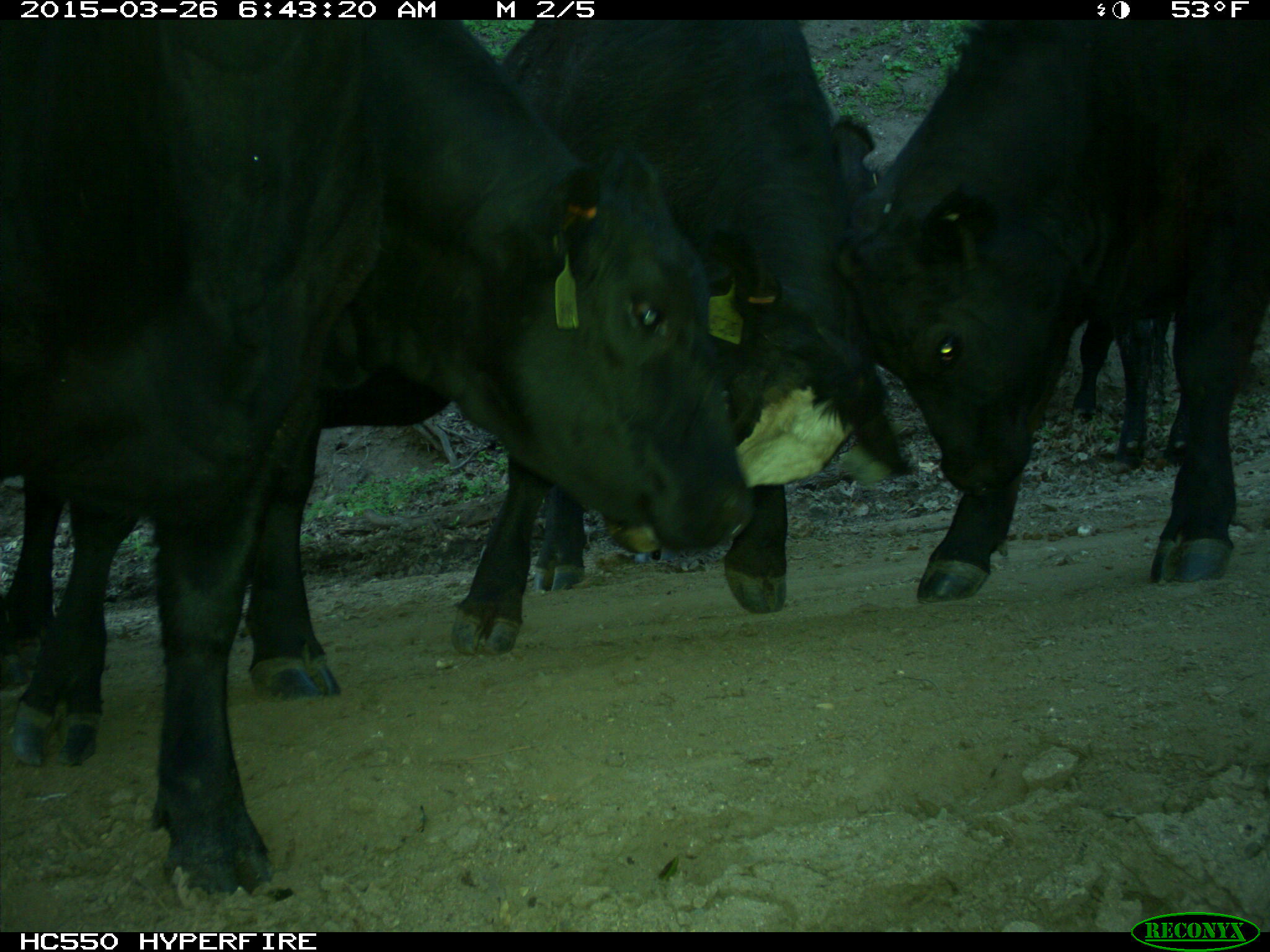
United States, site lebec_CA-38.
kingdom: Animalia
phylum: Chordata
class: Mammalia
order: Artiodactyla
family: Bovidae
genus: Bos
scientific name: Bos taurus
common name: domestic cow